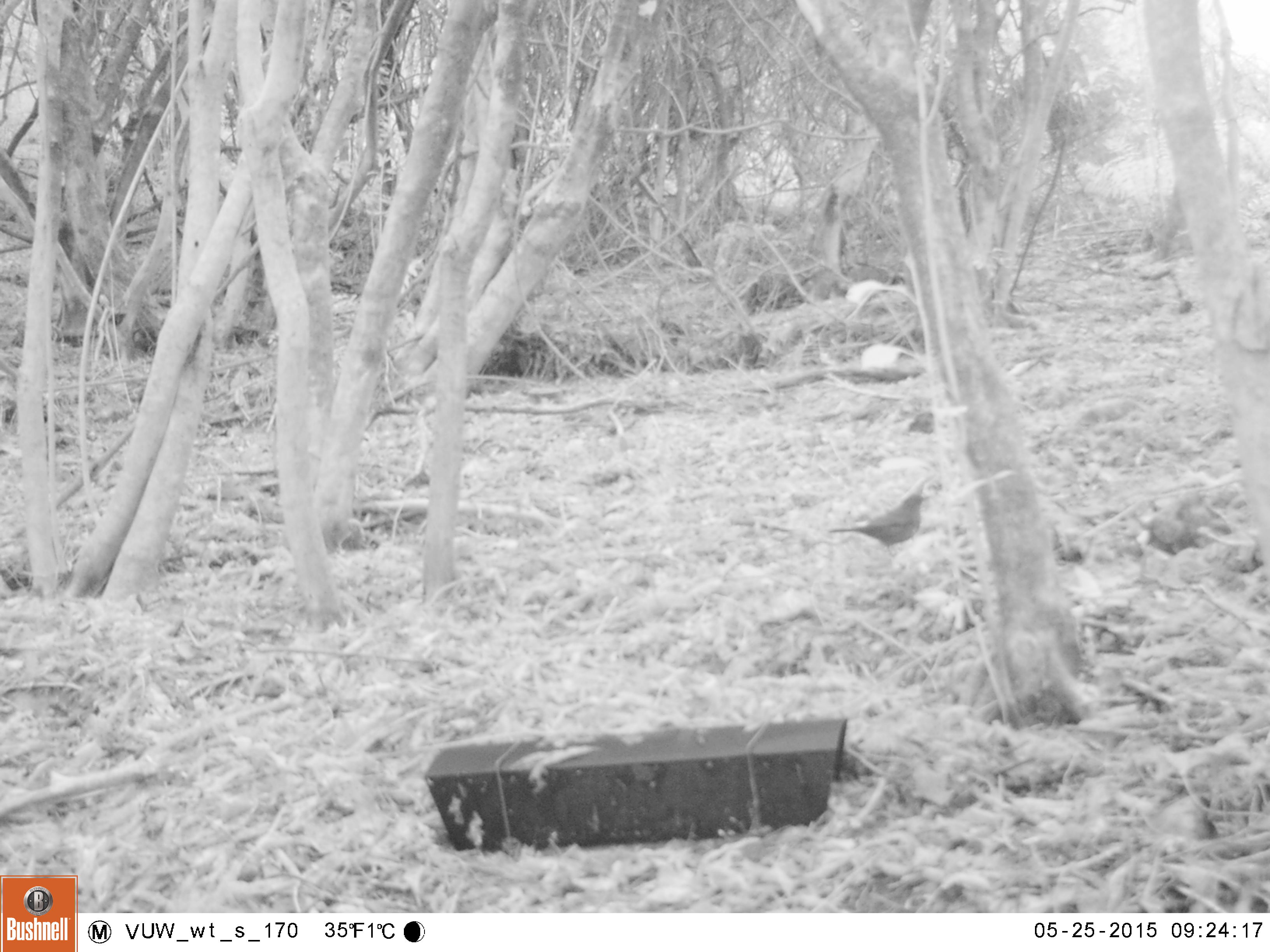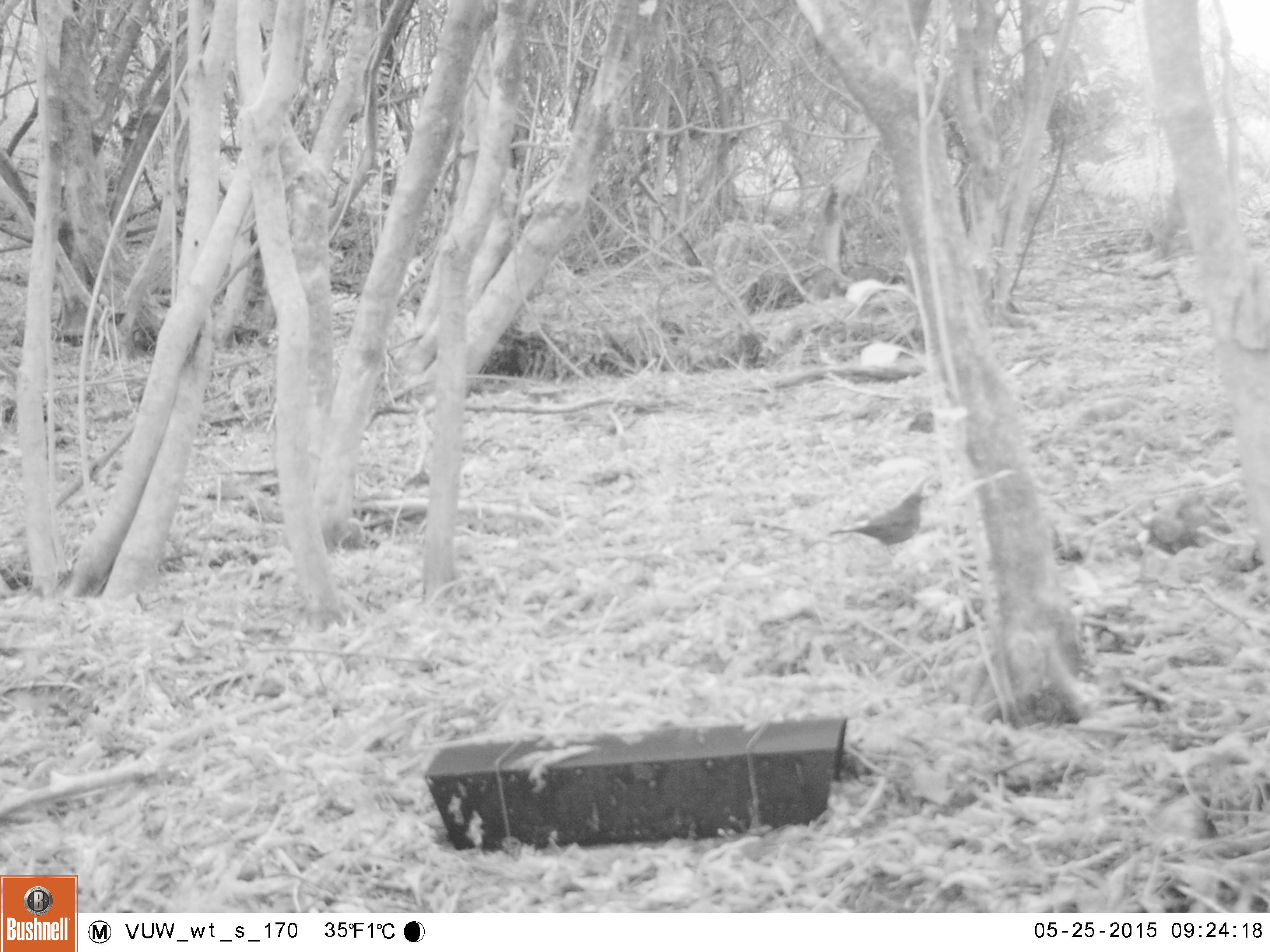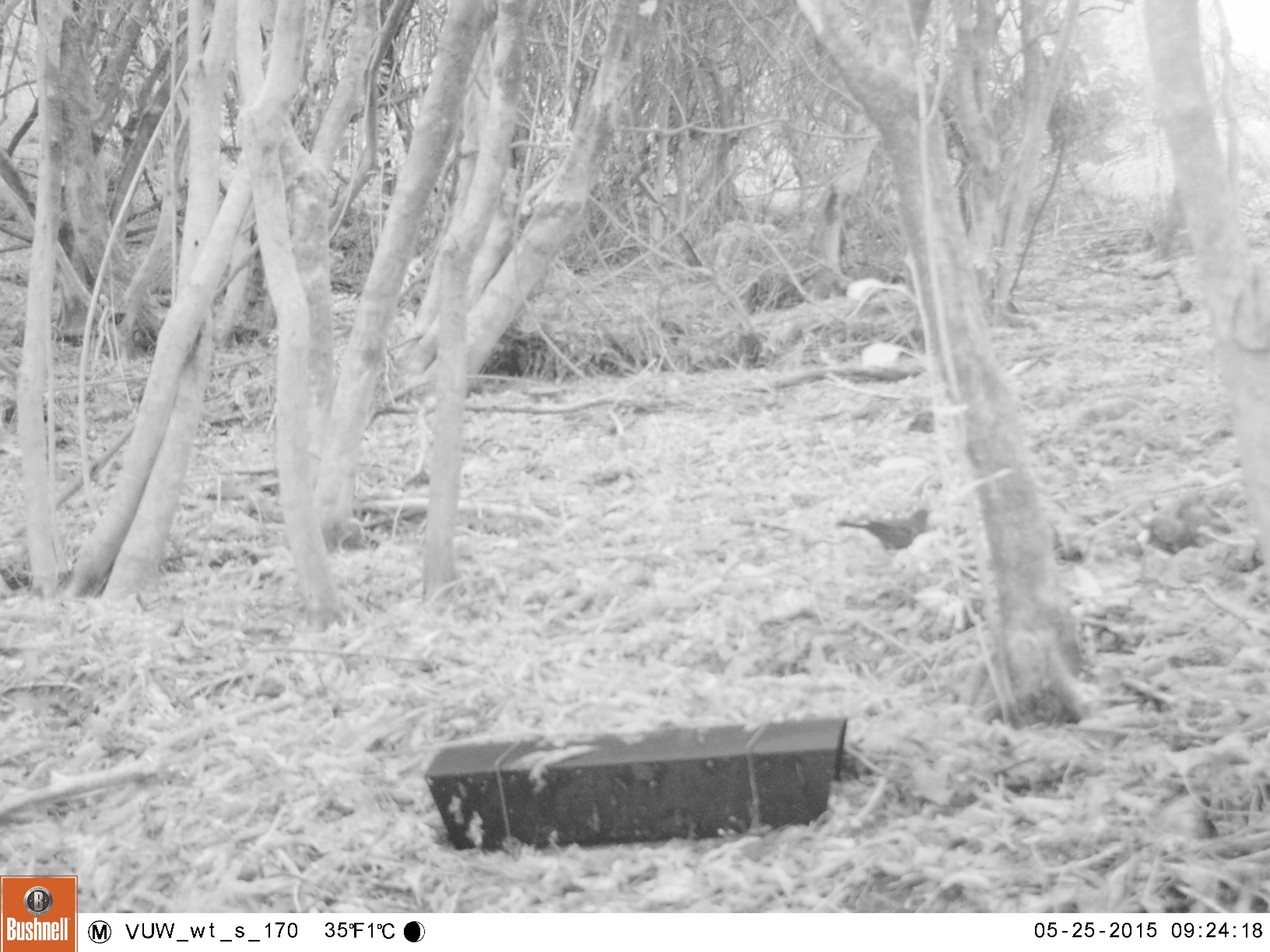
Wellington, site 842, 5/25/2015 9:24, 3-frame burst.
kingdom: Animalia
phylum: Chordata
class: Aves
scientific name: Aves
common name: bird